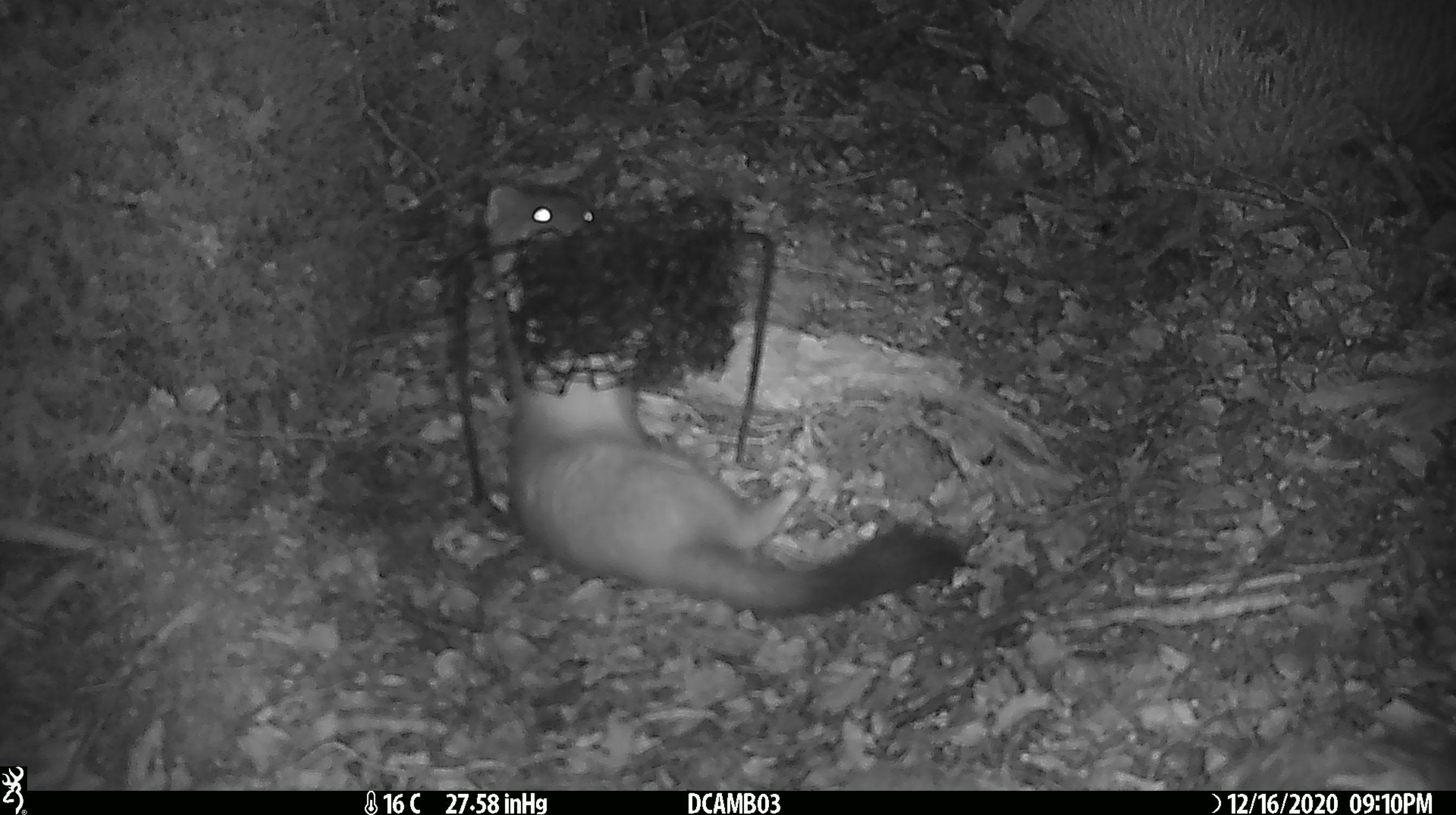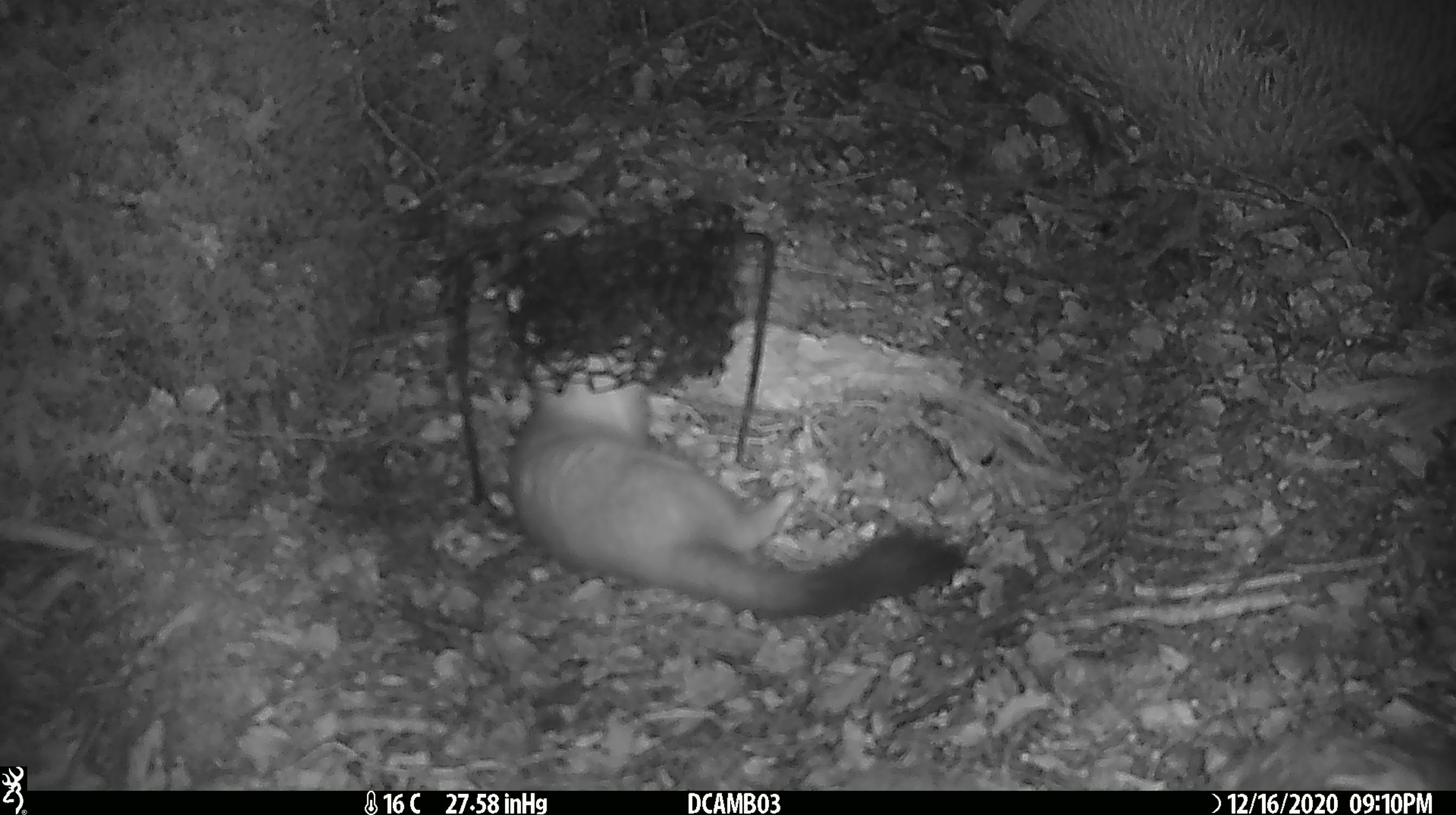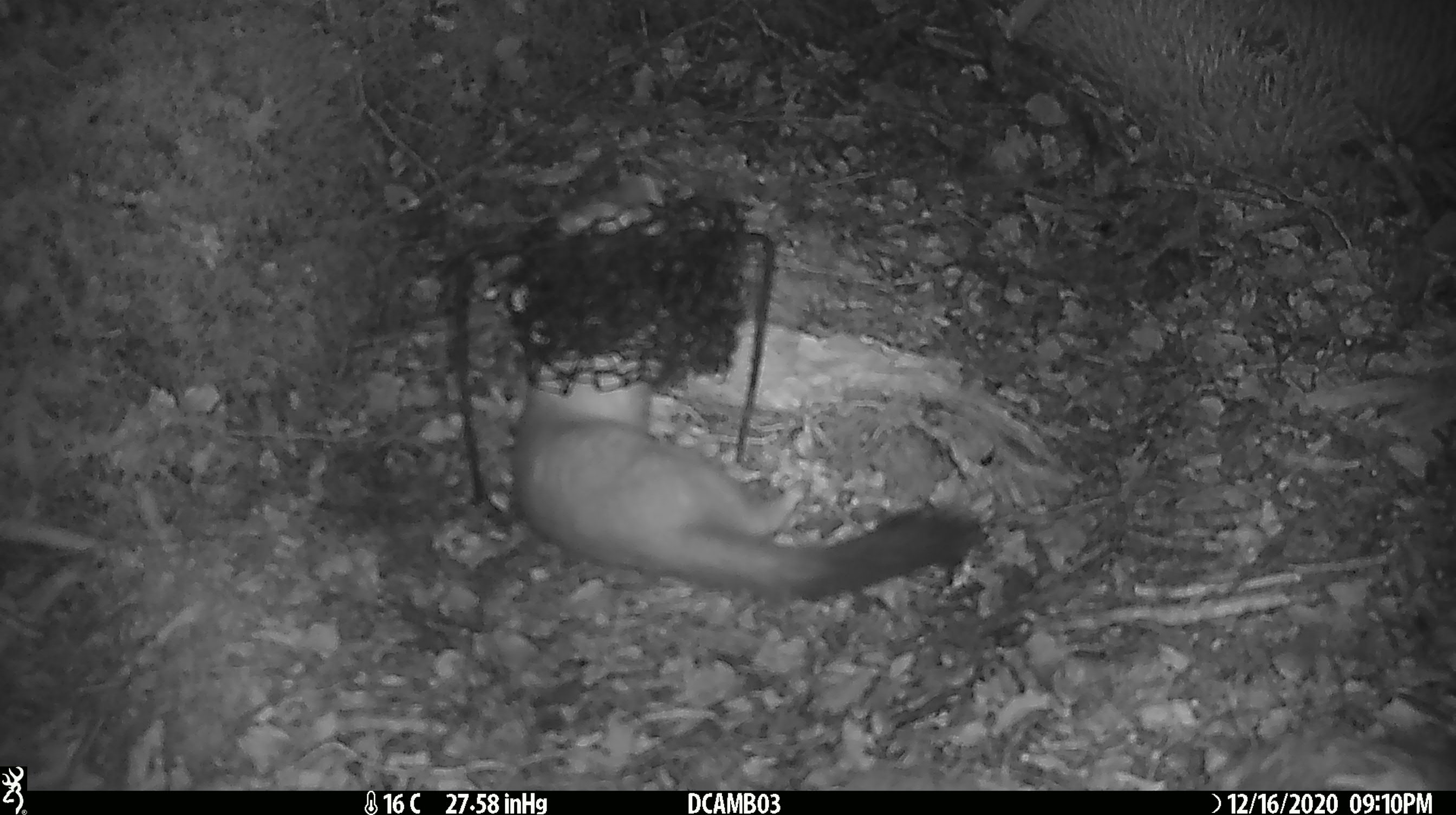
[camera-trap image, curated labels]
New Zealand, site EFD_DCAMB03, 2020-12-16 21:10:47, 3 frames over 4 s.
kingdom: Animalia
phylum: Chordata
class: Mammalia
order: Carnivora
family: Mustelidae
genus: Mustela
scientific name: Mustela erminea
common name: stoat